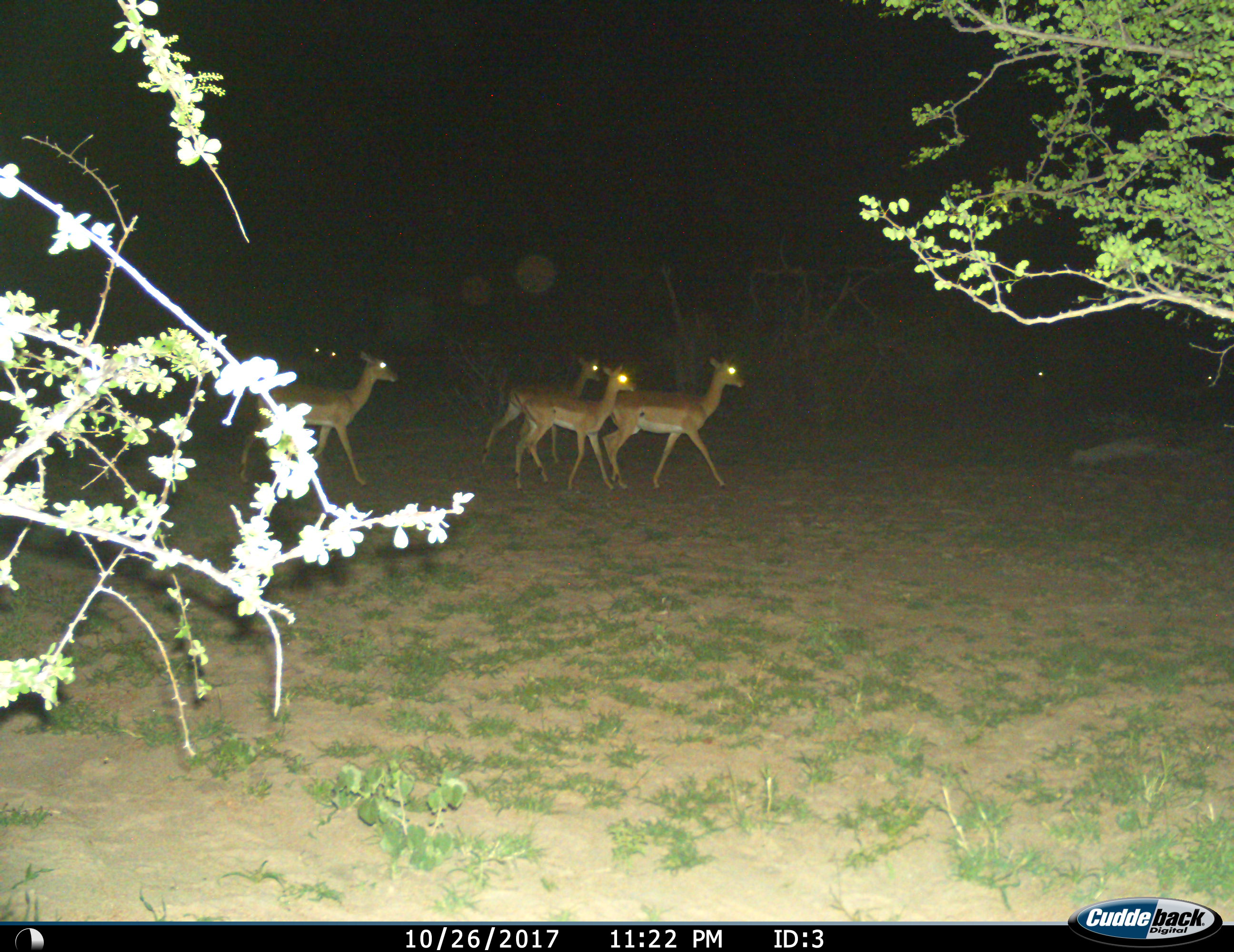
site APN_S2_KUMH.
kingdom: Animalia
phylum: Chordata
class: Mammalia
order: Artiodactyla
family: Bovidae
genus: Aepyceros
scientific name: Aepyceros melampus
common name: impala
Impala (Aepyceros melampus), count 7. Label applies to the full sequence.